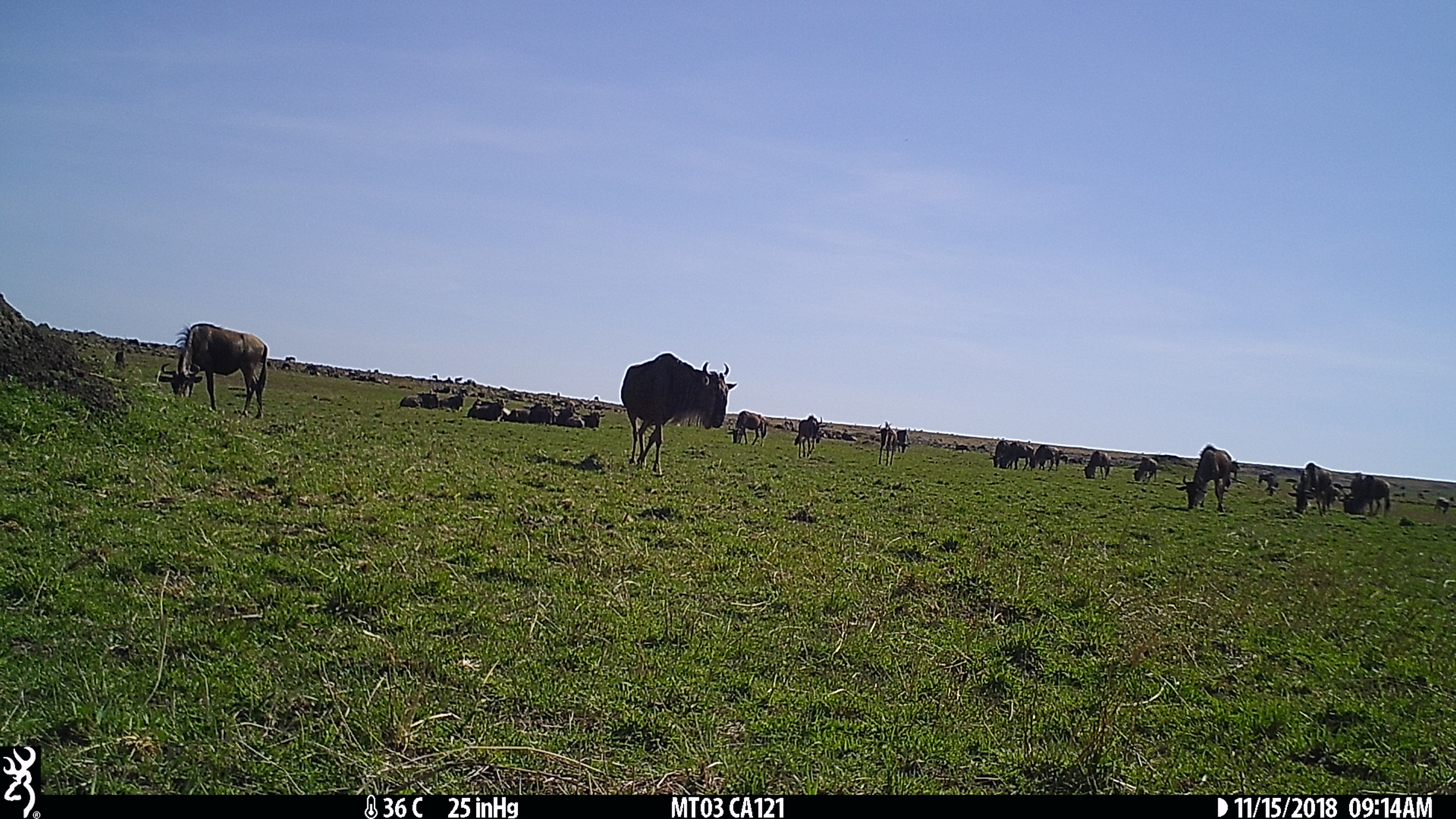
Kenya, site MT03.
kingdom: Animalia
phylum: Chordata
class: Mammalia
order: Artiodactyla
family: Bovidae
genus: Connochaetes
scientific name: Connochaetes taurinus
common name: blue wildebeest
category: wildebeest